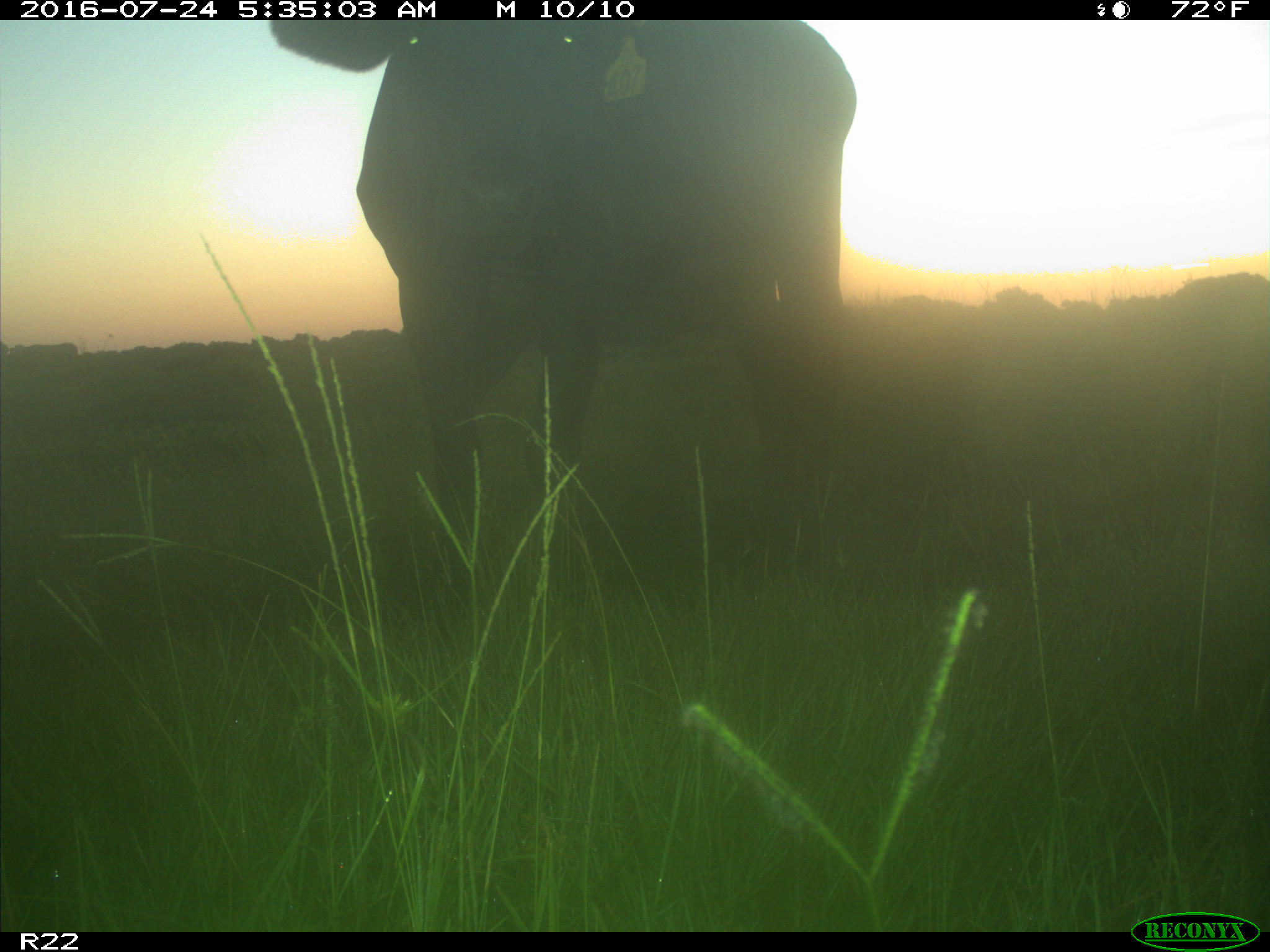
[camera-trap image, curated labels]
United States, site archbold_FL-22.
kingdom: Animalia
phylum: Chordata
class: Mammalia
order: Artiodactyla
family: Bovidae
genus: Bos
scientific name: Bos taurus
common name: domestic cow